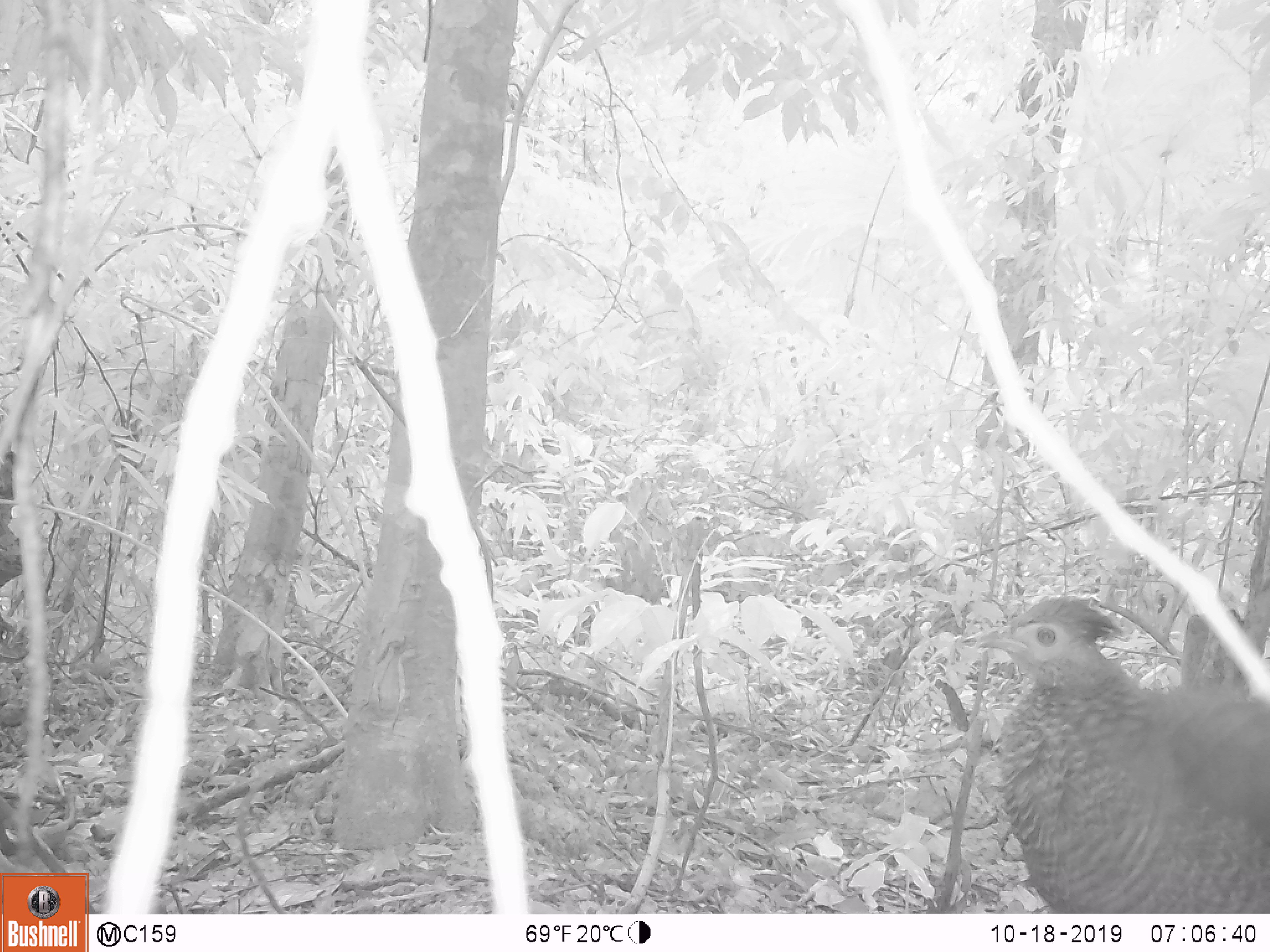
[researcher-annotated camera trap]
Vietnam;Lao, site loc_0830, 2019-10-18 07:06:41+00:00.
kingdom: Animalia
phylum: Chordata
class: Aves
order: Galliformes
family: Phasianidae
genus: Lophura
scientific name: Lophura nycthemera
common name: silver pheasant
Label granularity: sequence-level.